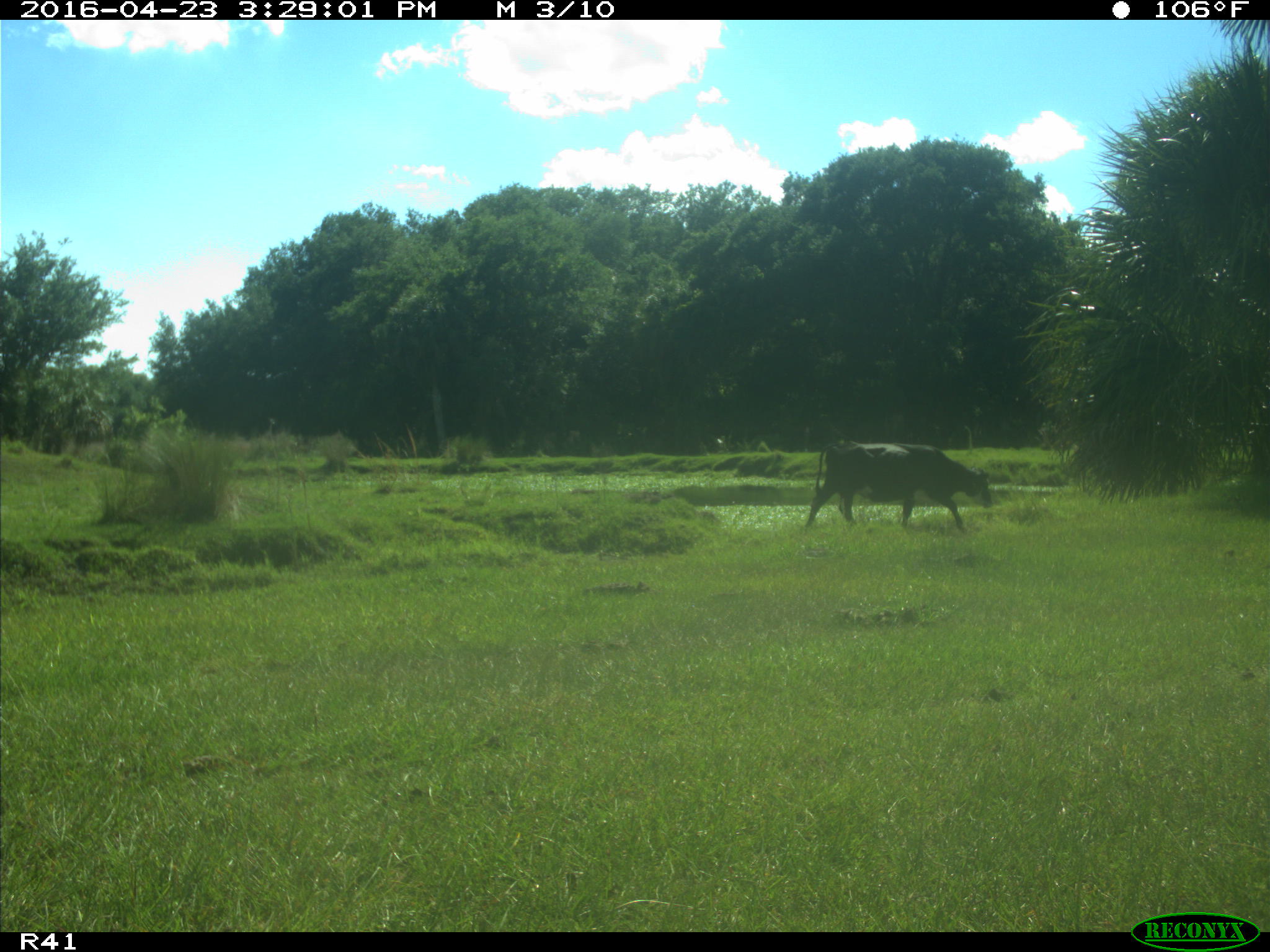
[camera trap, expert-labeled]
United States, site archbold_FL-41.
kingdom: Animalia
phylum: Chordata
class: Mammalia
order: Artiodactyla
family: Bovidae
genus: Bos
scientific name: Bos taurus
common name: domestic cow